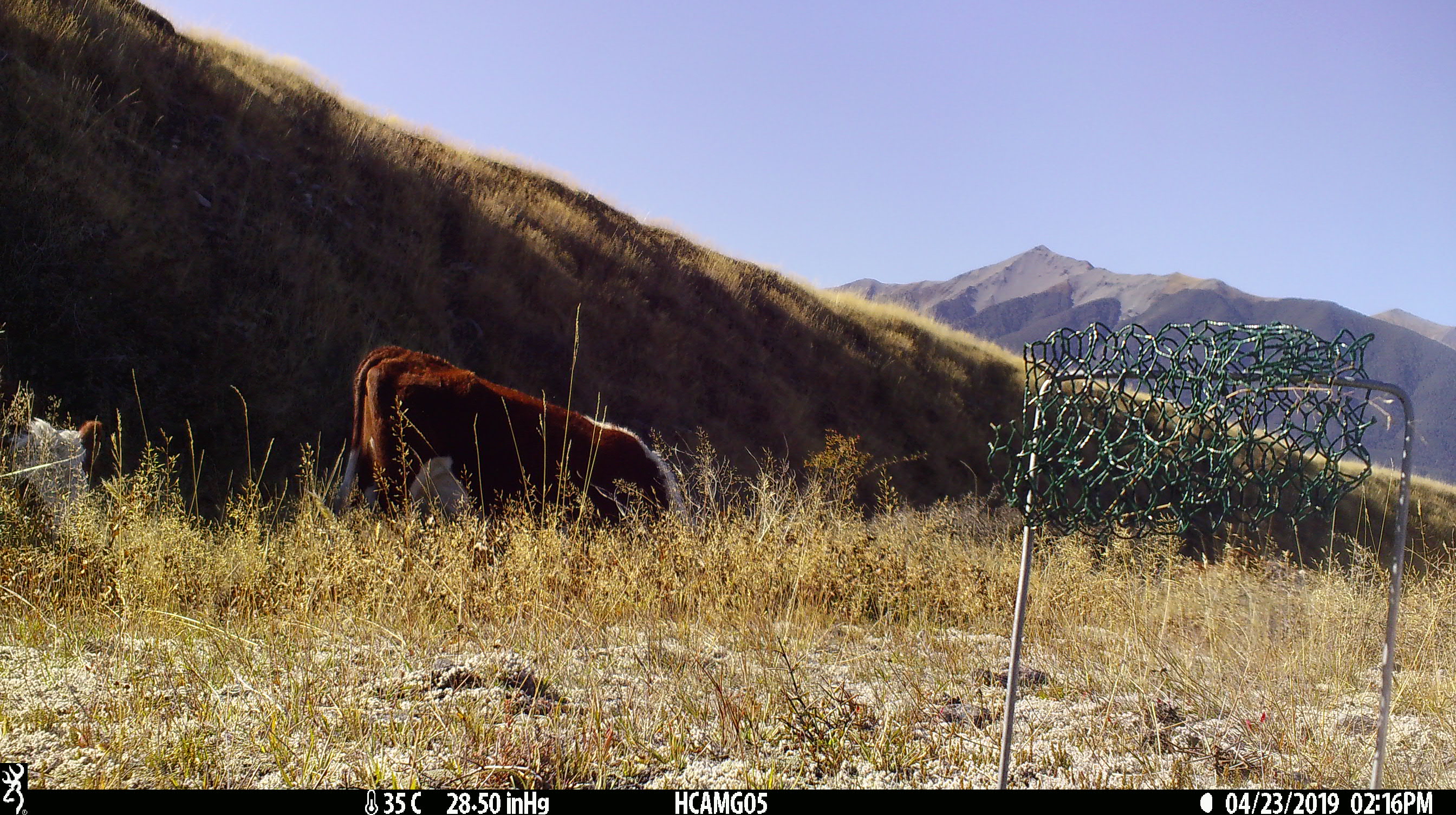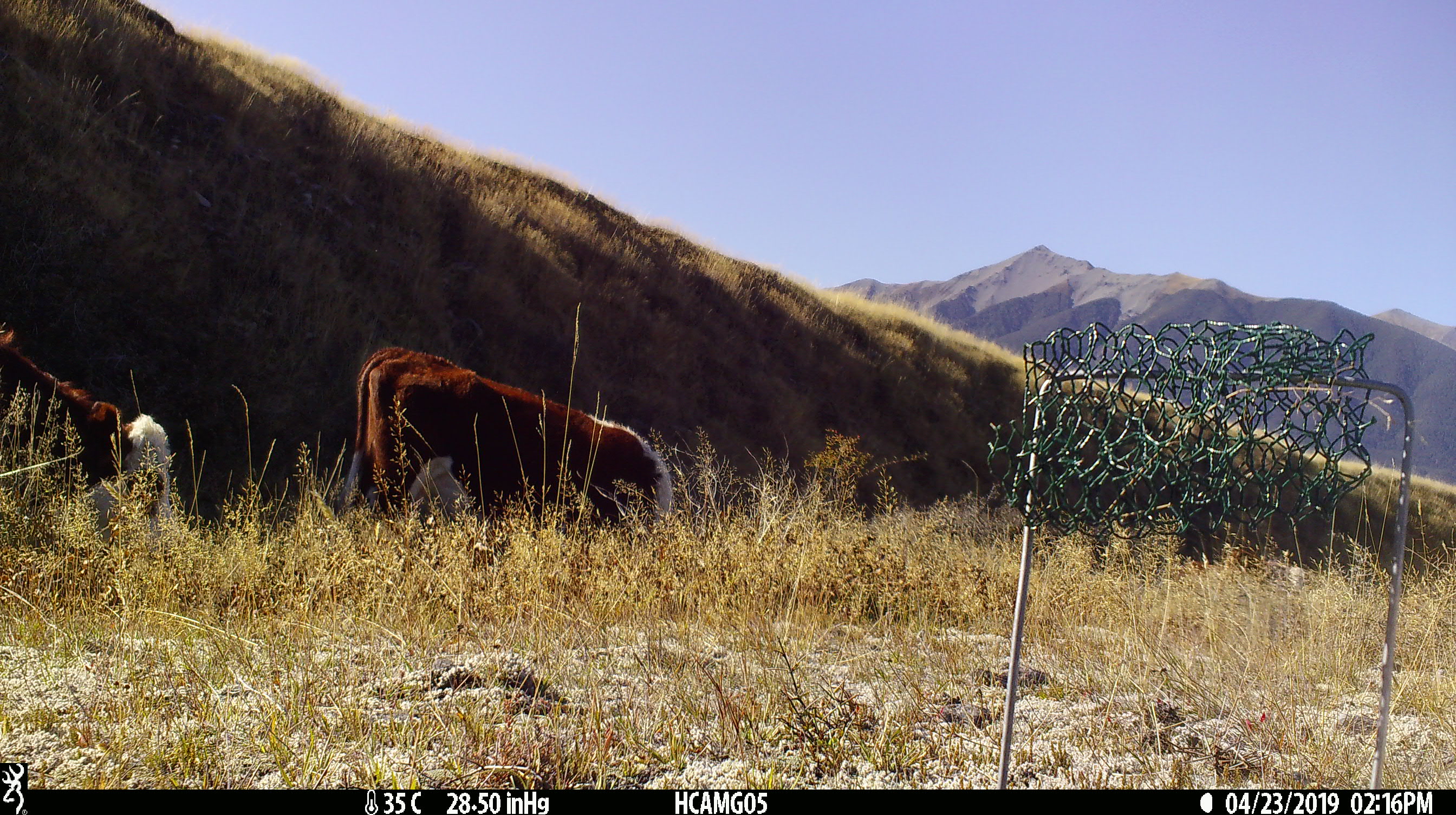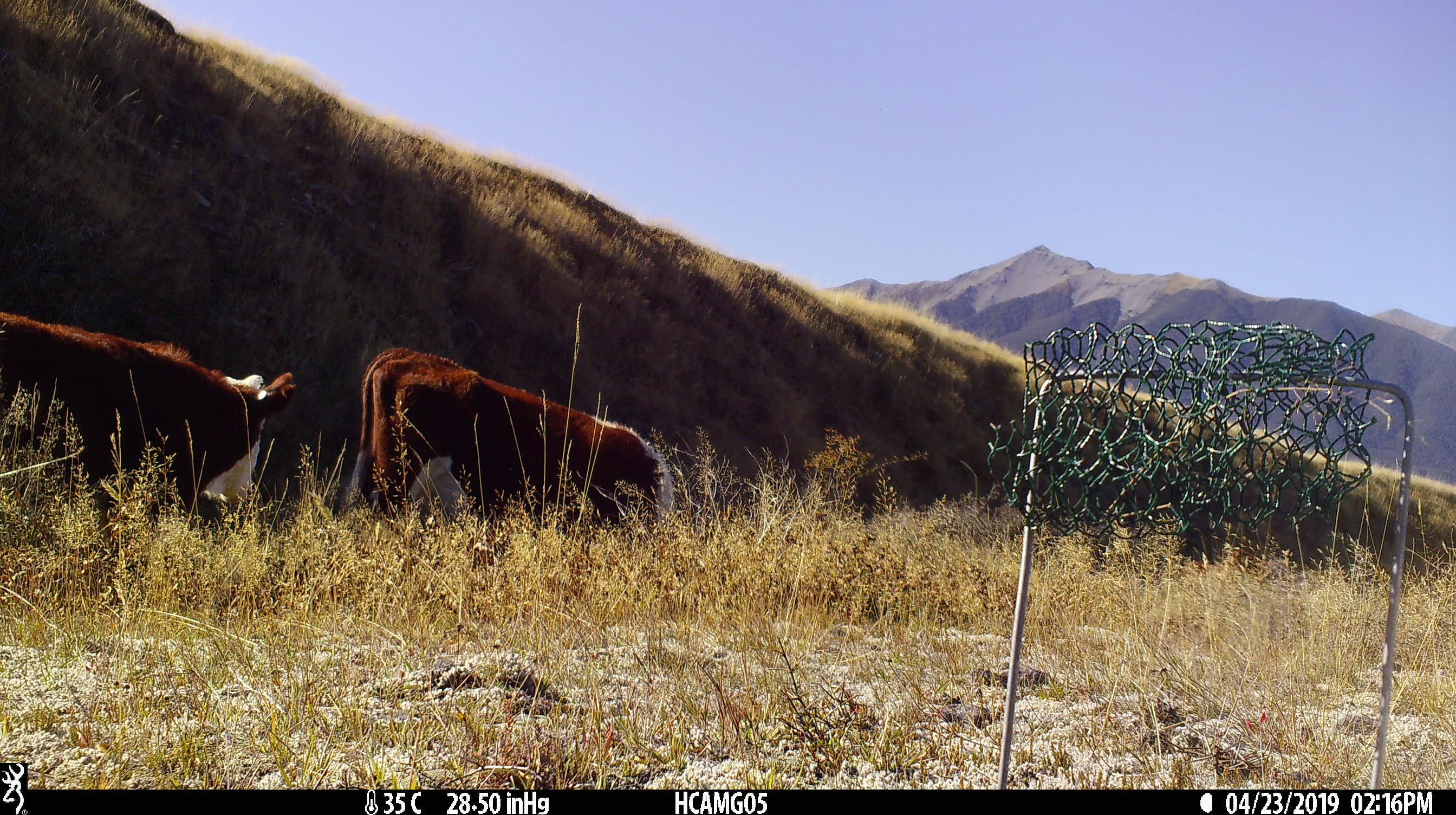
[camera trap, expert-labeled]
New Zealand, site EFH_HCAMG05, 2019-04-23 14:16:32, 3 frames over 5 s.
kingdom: Animalia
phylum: Chordata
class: Mammalia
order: Artiodactyla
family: Bovidae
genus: Bos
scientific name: Bos taurus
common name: domestic cow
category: cow